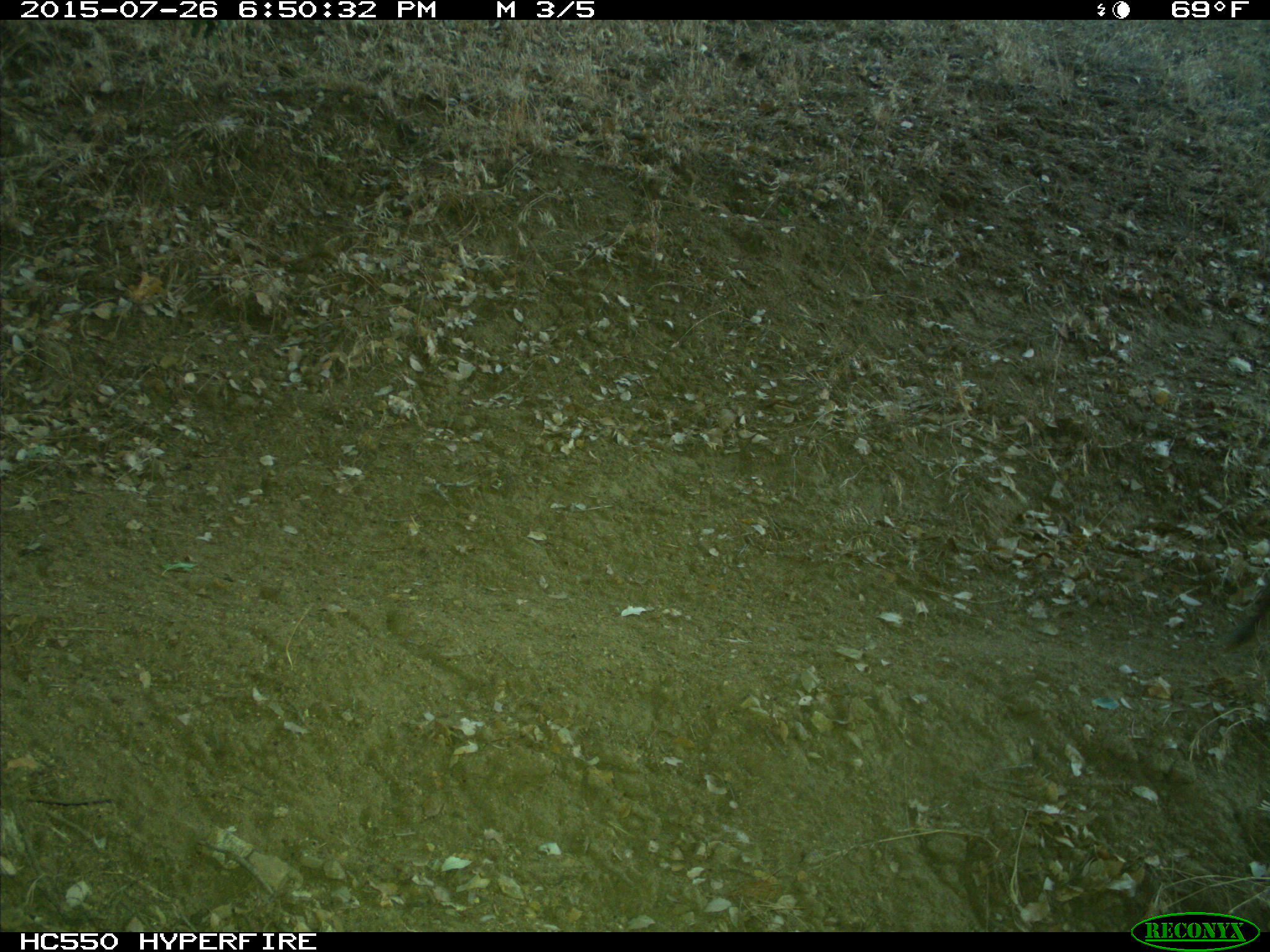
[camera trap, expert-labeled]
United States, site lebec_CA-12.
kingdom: Animalia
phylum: Chordata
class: Mammalia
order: Carnivora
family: Felidae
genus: Lynx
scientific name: Lynx rufus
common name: bobcat